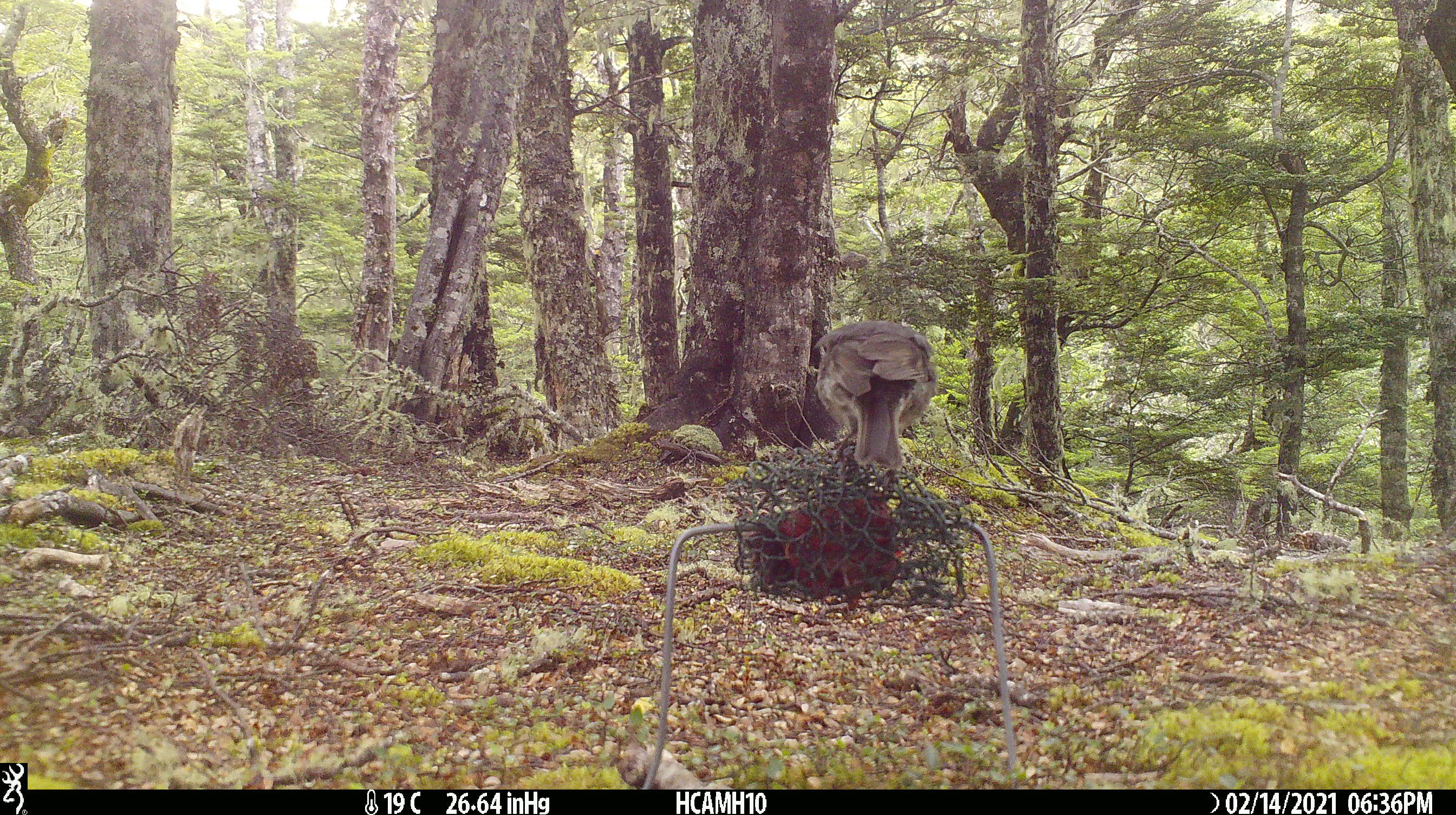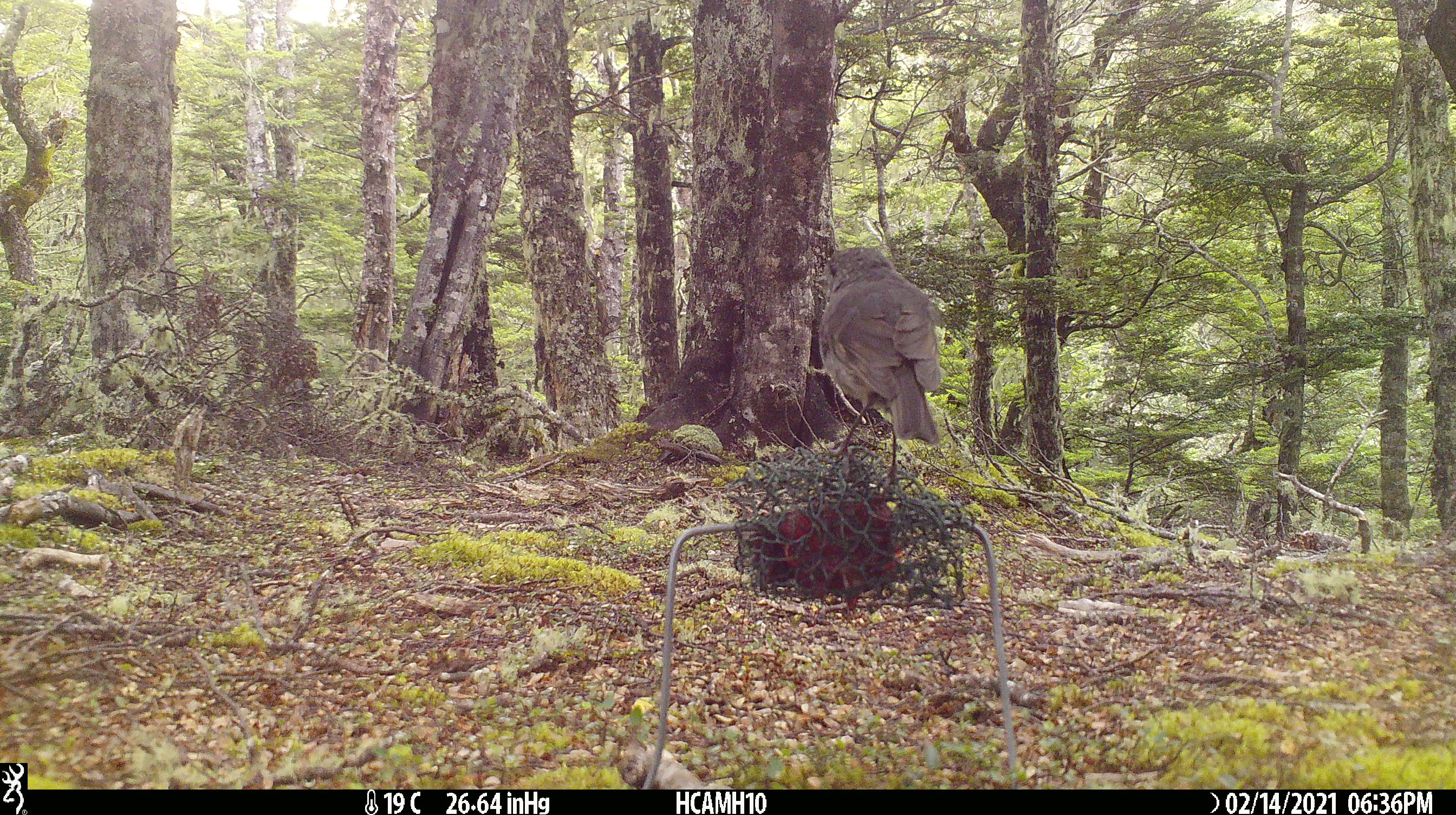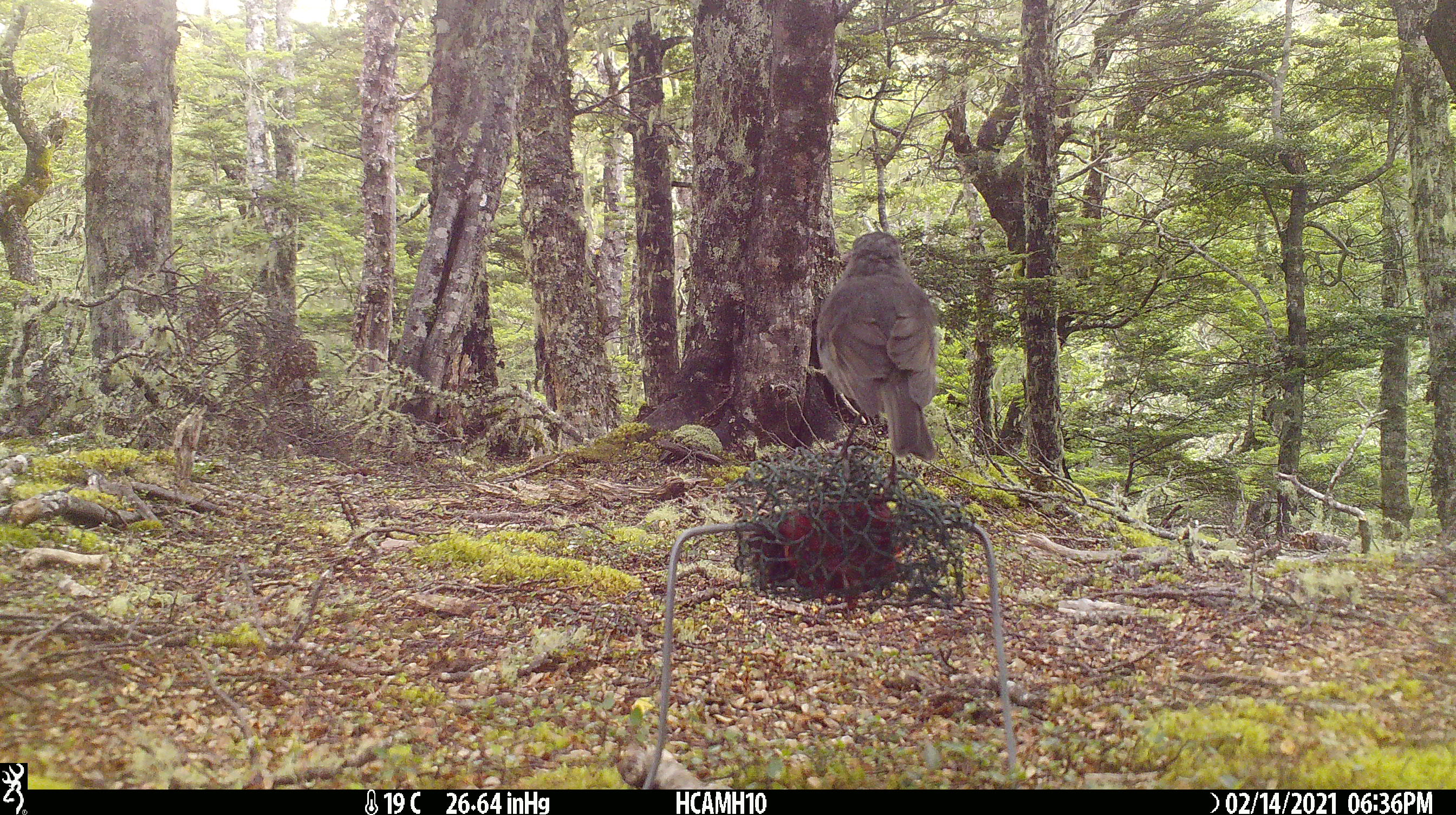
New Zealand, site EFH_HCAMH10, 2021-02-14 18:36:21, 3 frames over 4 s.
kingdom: Animalia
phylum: Chordata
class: Aves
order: Passeriformes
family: Petroicidae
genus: Petroica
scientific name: Petroica australis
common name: new zealand robin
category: robin